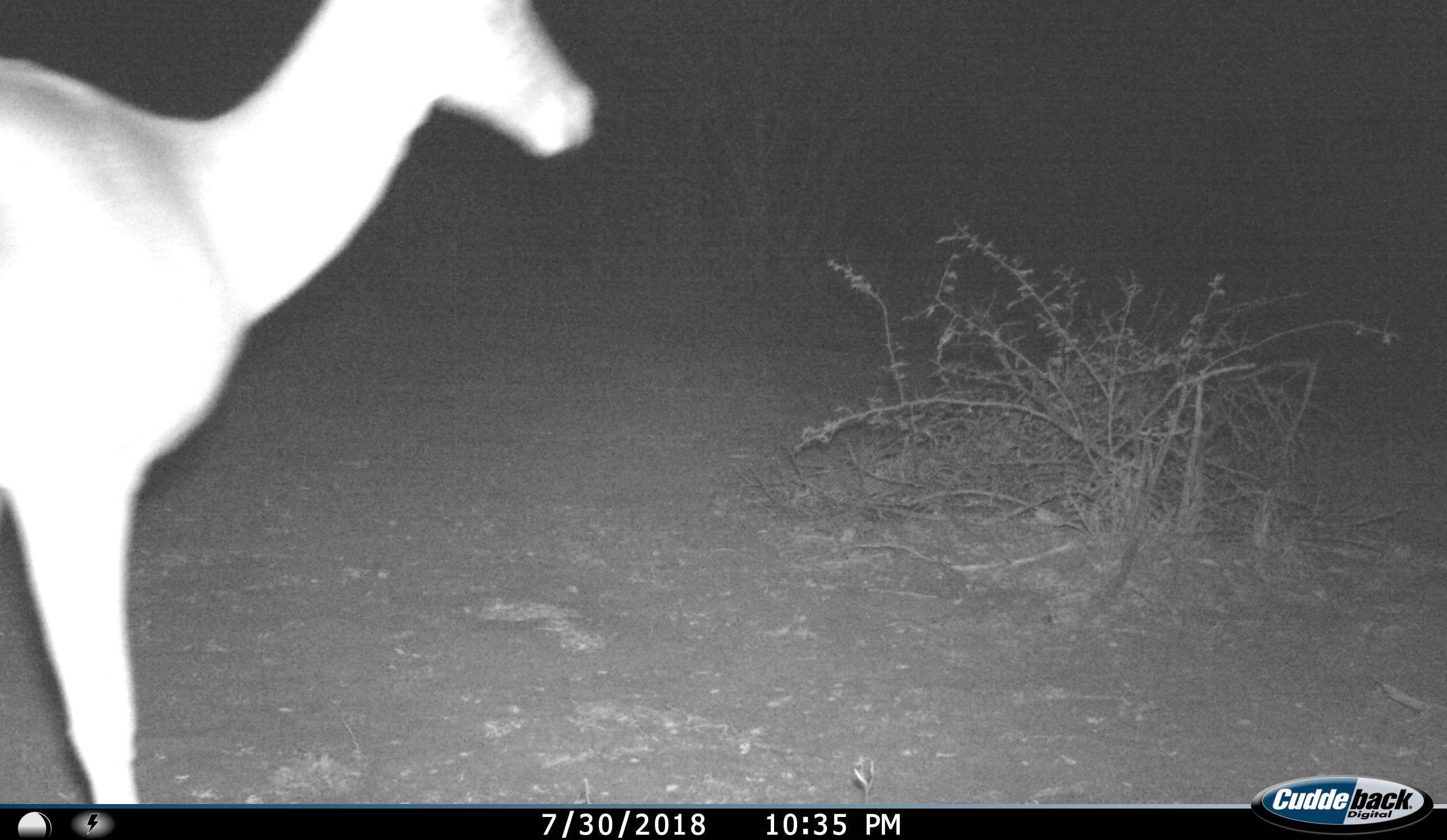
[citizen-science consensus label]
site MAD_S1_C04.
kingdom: Animalia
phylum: Chordata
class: Mammalia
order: Artiodactyla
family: Bovidae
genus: Aepyceros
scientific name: Aepyceros melampus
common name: impala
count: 1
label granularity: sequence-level